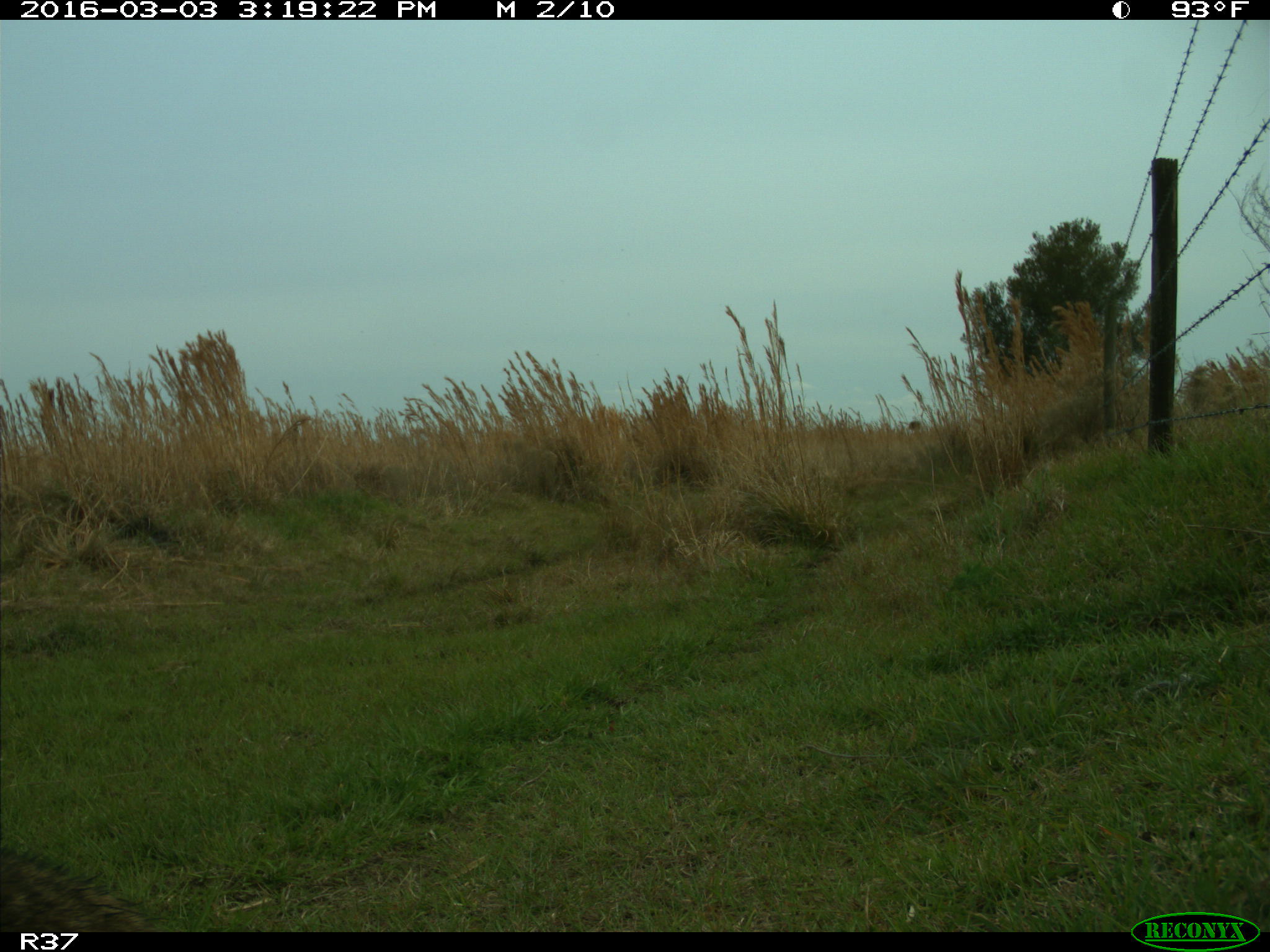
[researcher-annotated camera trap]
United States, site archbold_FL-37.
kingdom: Animalia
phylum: Chordata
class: Mammalia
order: Carnivora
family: Procyonidae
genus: Procyon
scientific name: Procyon lotor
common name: common raccoon